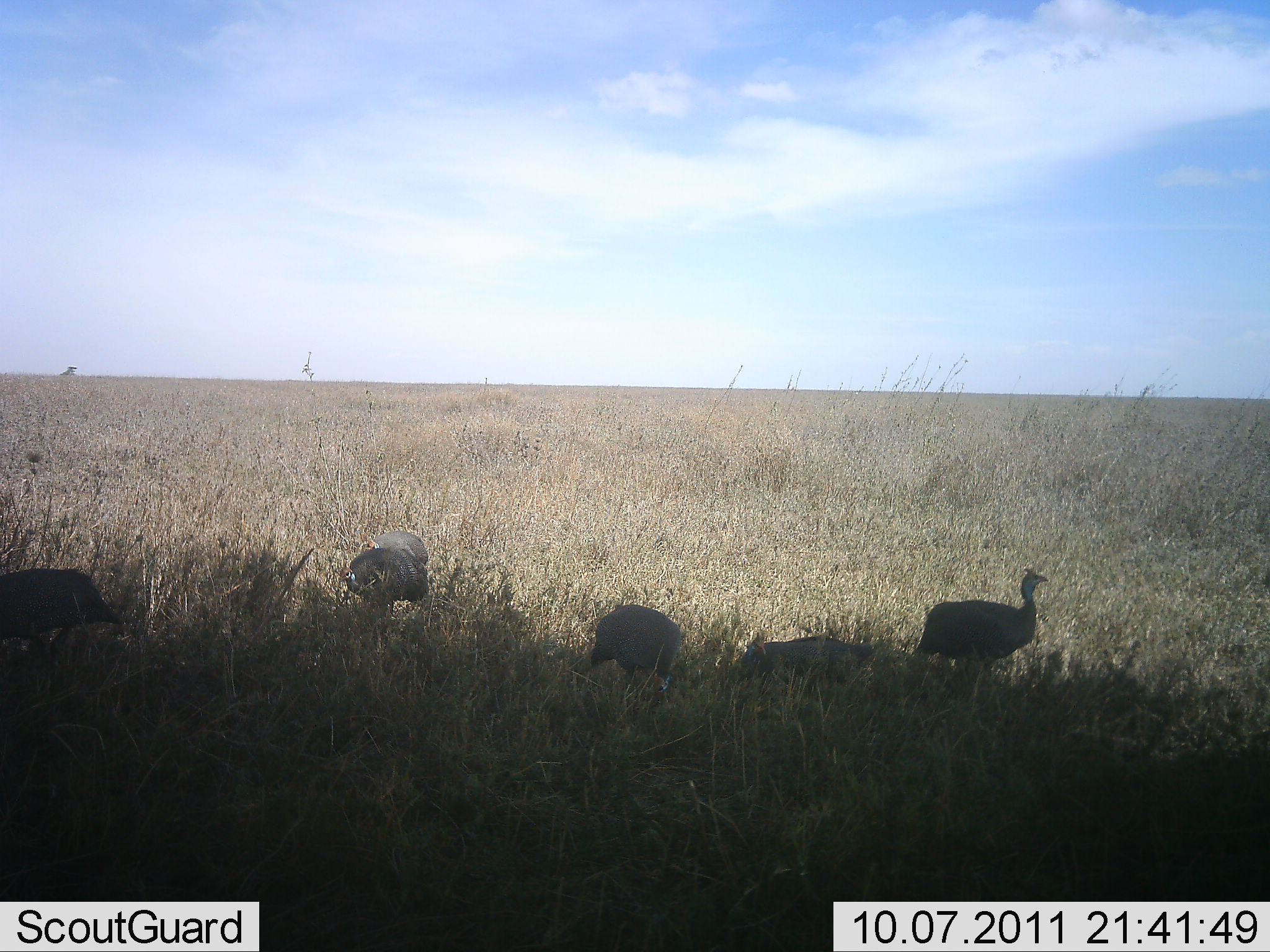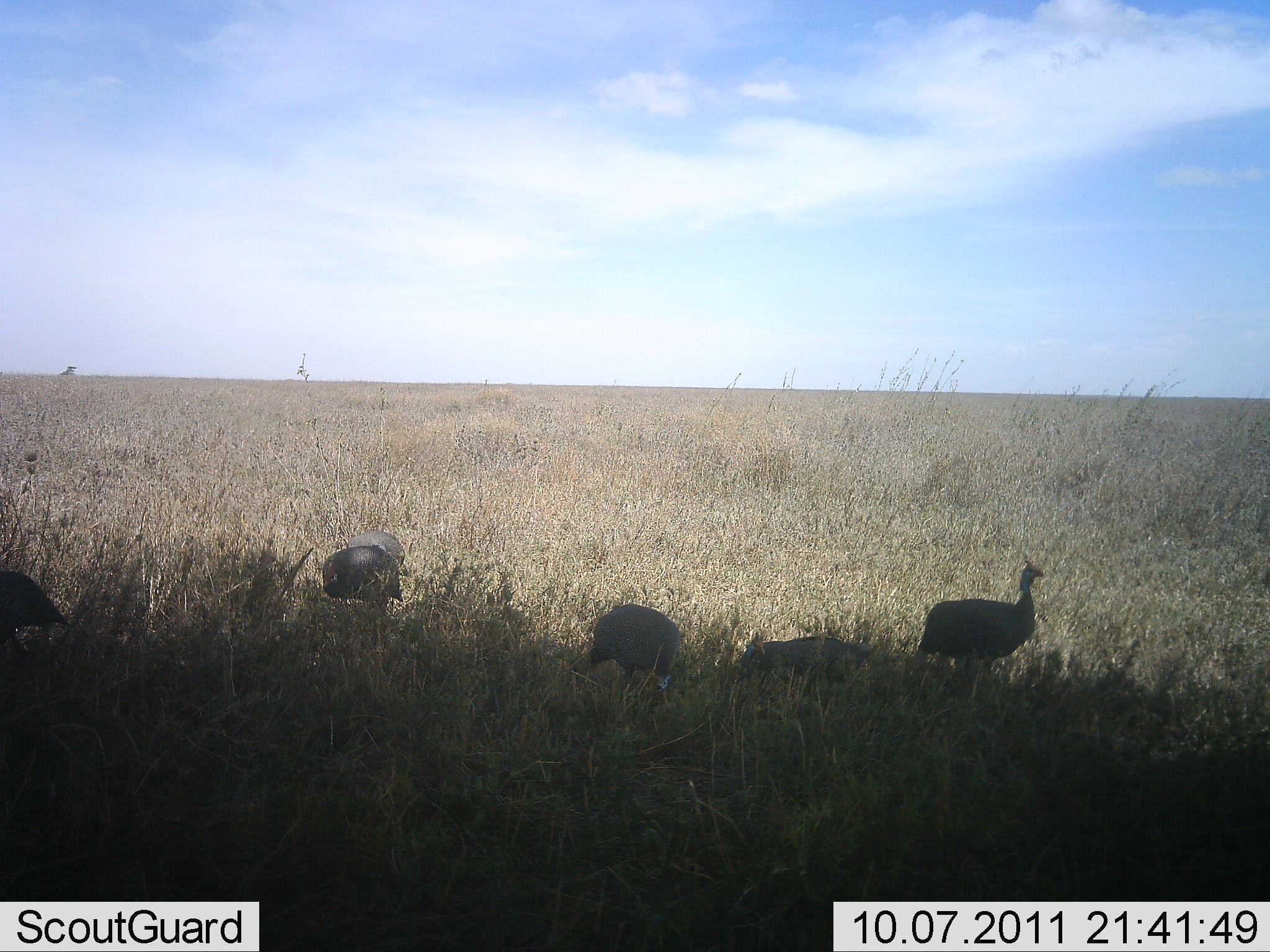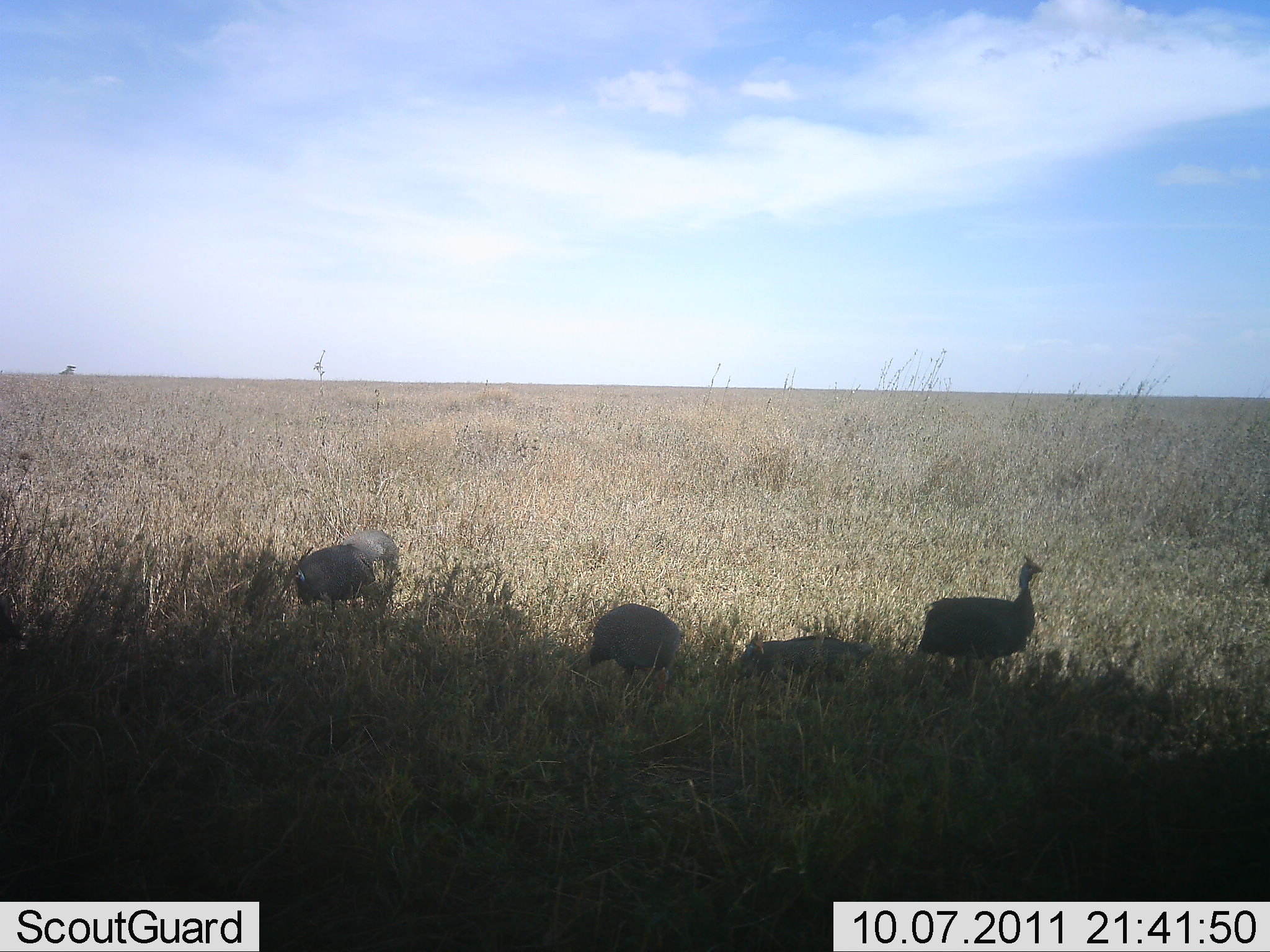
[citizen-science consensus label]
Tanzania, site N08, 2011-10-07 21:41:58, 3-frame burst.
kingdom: Animalia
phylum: Chordata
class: Aves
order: Galliformes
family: Numididae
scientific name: Numididae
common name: guinea fowl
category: guineafowl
Guineafowl (guinea fowl) (Numididae), count 5. Behavior (volunteer vote fractions): standing 33%, resting 17%, moving 25%, interacting 8%. Young present (vote fraction): 0%. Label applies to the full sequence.